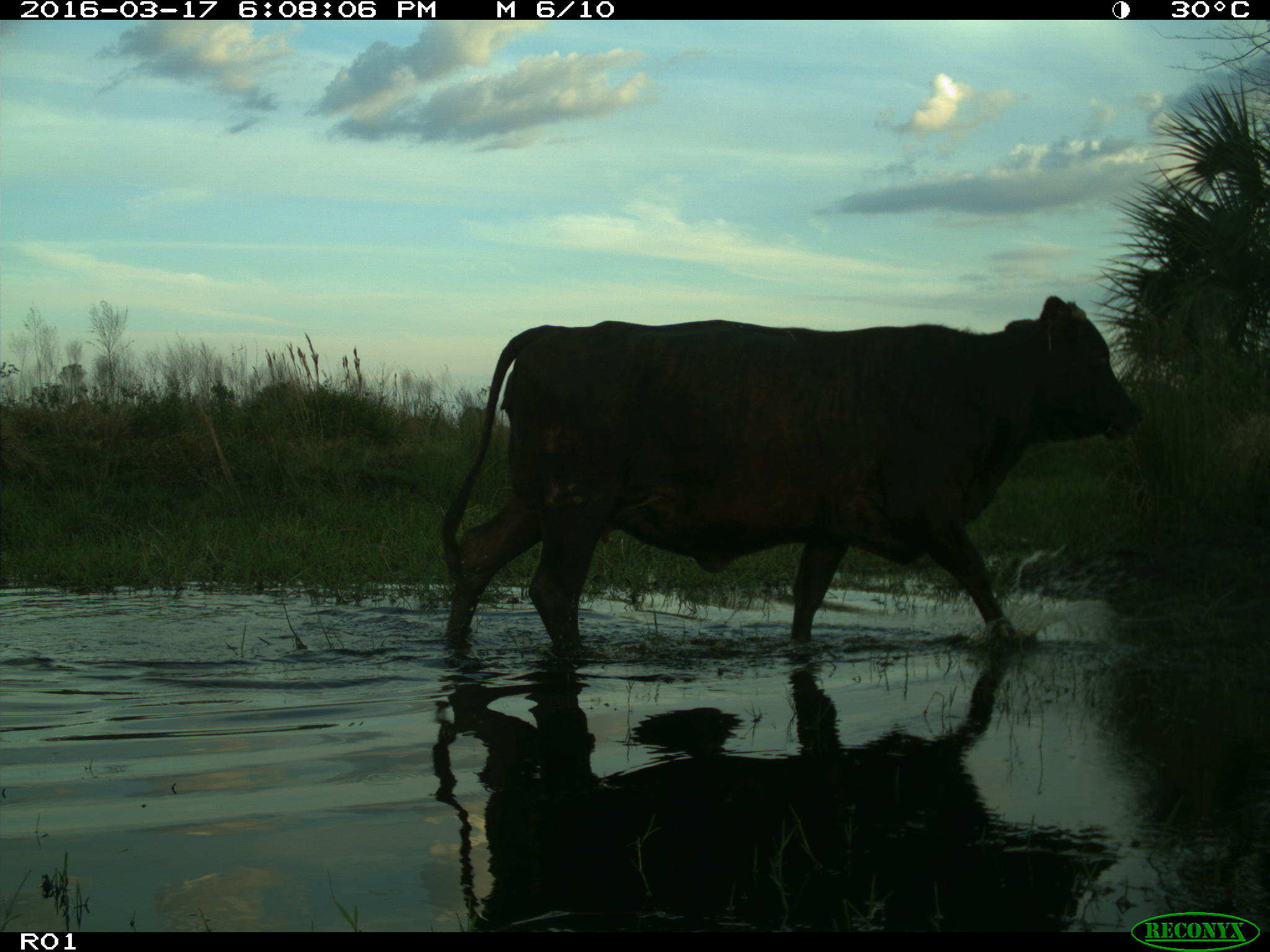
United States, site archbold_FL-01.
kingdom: Animalia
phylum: Chordata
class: Mammalia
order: Artiodactyla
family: Bovidae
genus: Bos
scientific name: Bos taurus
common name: domestic cow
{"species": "Bos taurus (domestic cow)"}